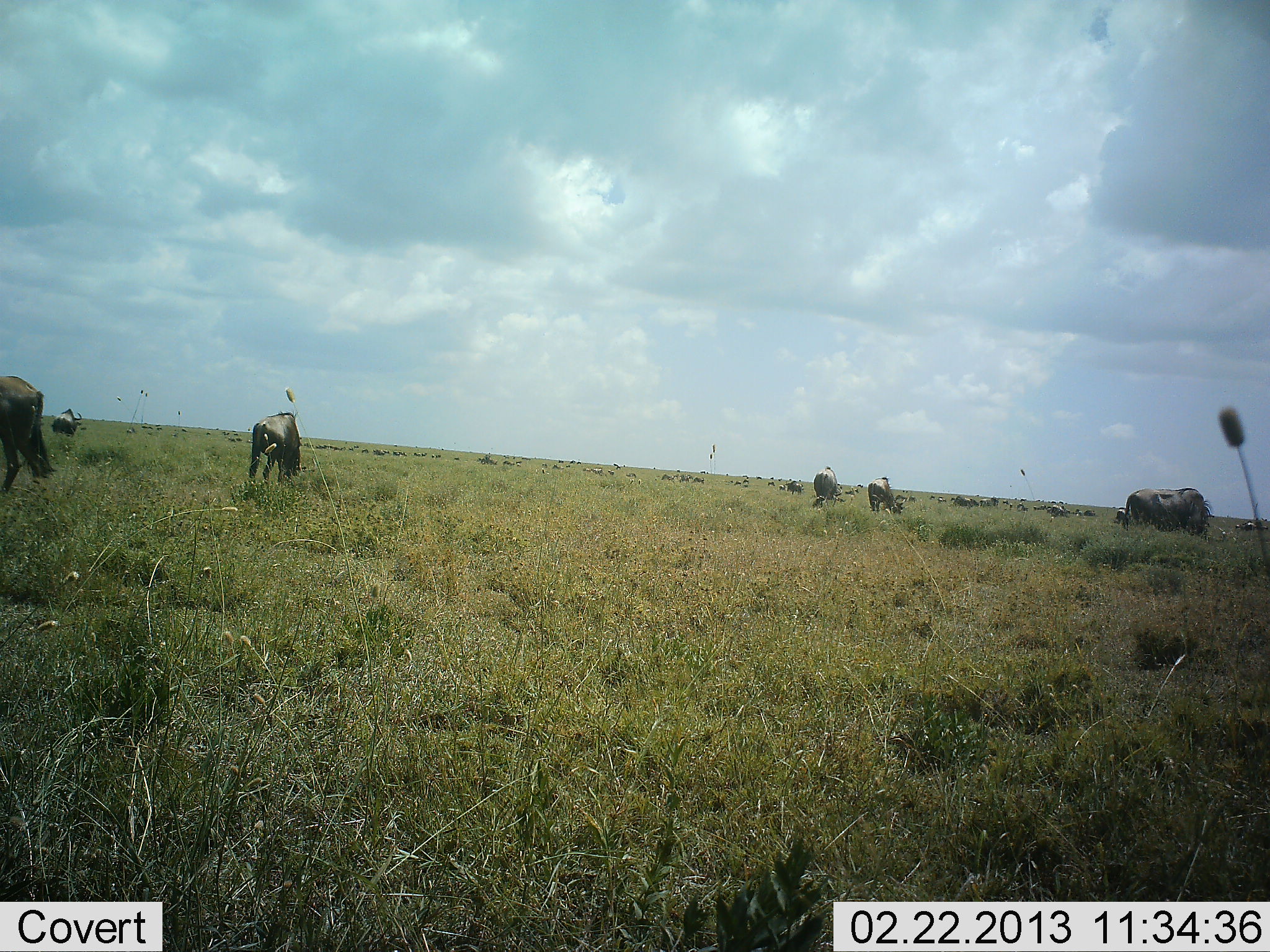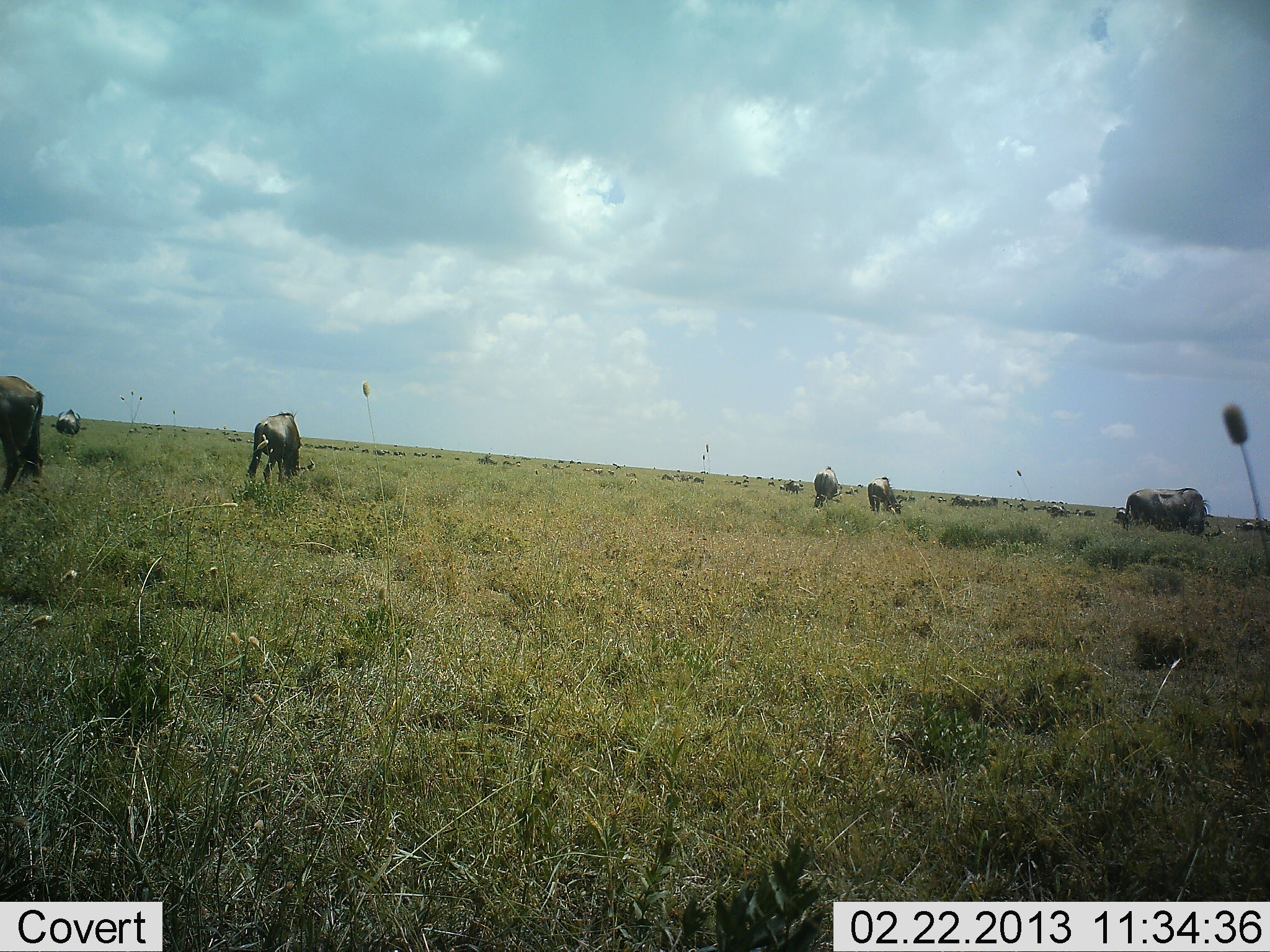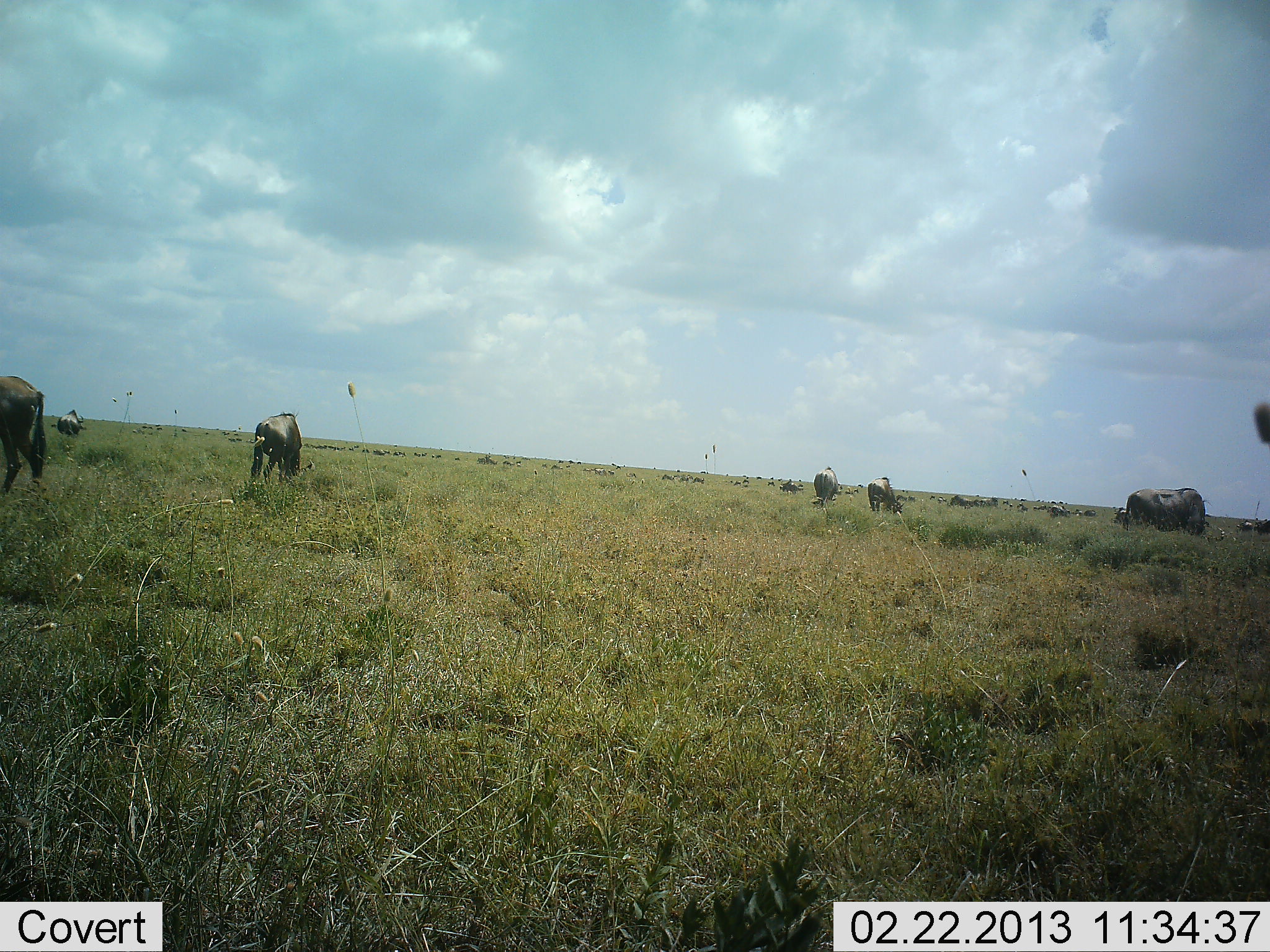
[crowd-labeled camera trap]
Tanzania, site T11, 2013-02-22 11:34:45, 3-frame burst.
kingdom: Animalia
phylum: Chordata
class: Mammalia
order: Artiodactyla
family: Bovidae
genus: Connochaetes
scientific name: Connochaetes taurinus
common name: blue wildebeest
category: wildebeest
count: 11-50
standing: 47%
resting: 0%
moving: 24%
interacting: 0%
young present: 0%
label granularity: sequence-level